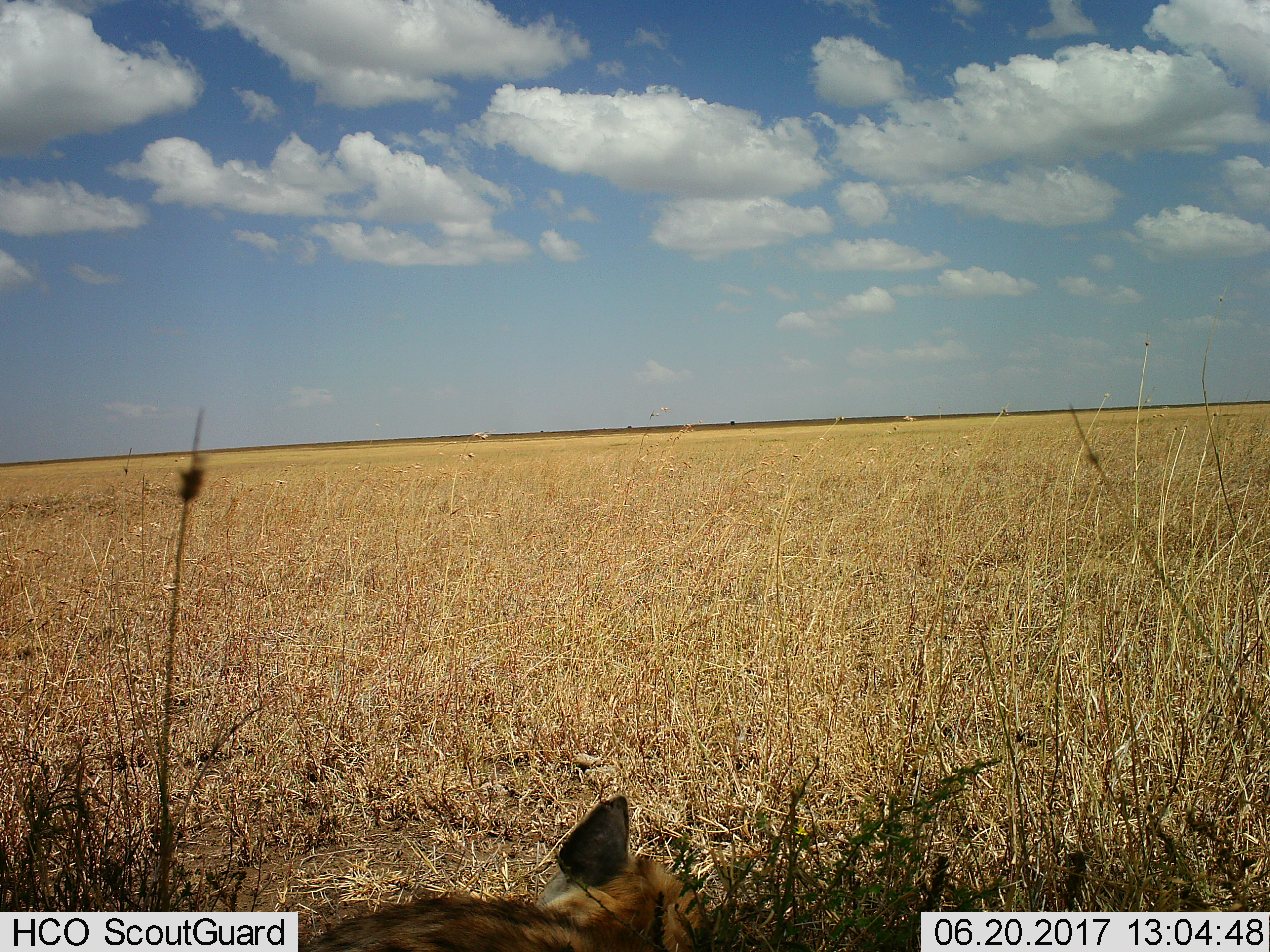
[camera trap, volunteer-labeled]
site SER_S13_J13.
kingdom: Animalia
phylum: Chordata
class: Mammalia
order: Carnivora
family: Hyaenidae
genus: Crocuta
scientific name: Crocuta crocuta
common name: spotted hyena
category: hyenaspotted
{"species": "hyenaspotted (spotted hyena) (Crocuta crocuta)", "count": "1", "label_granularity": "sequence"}